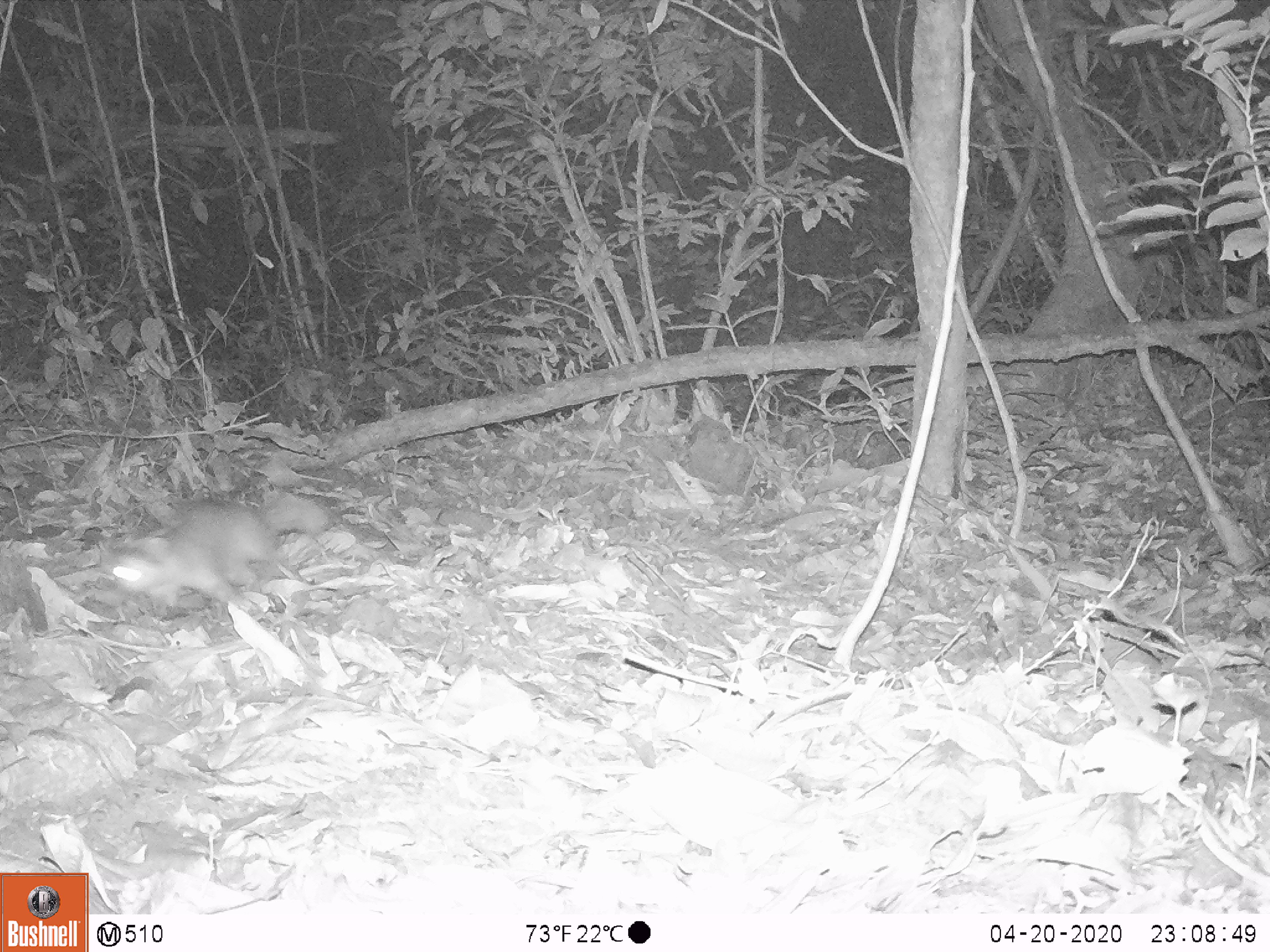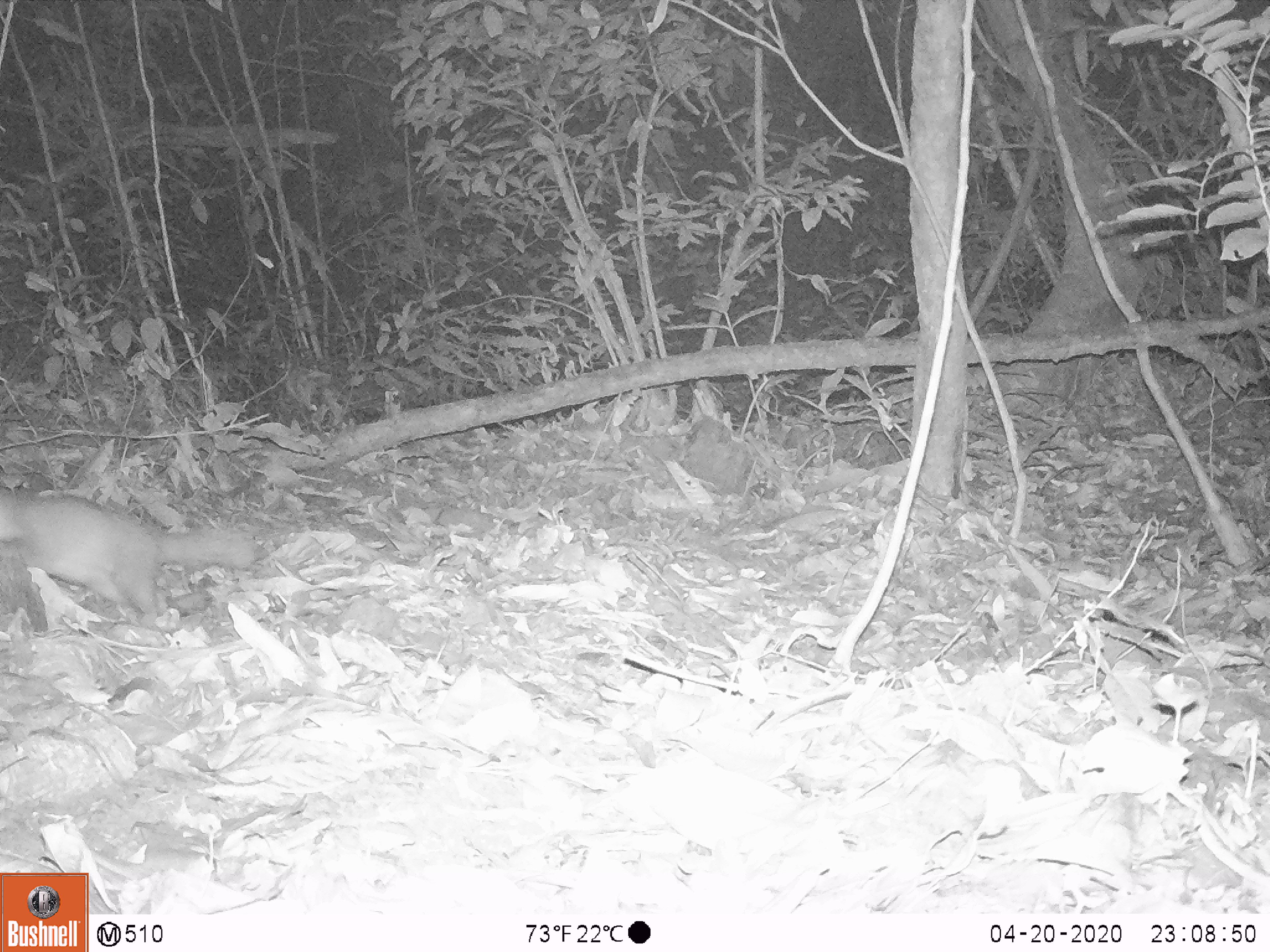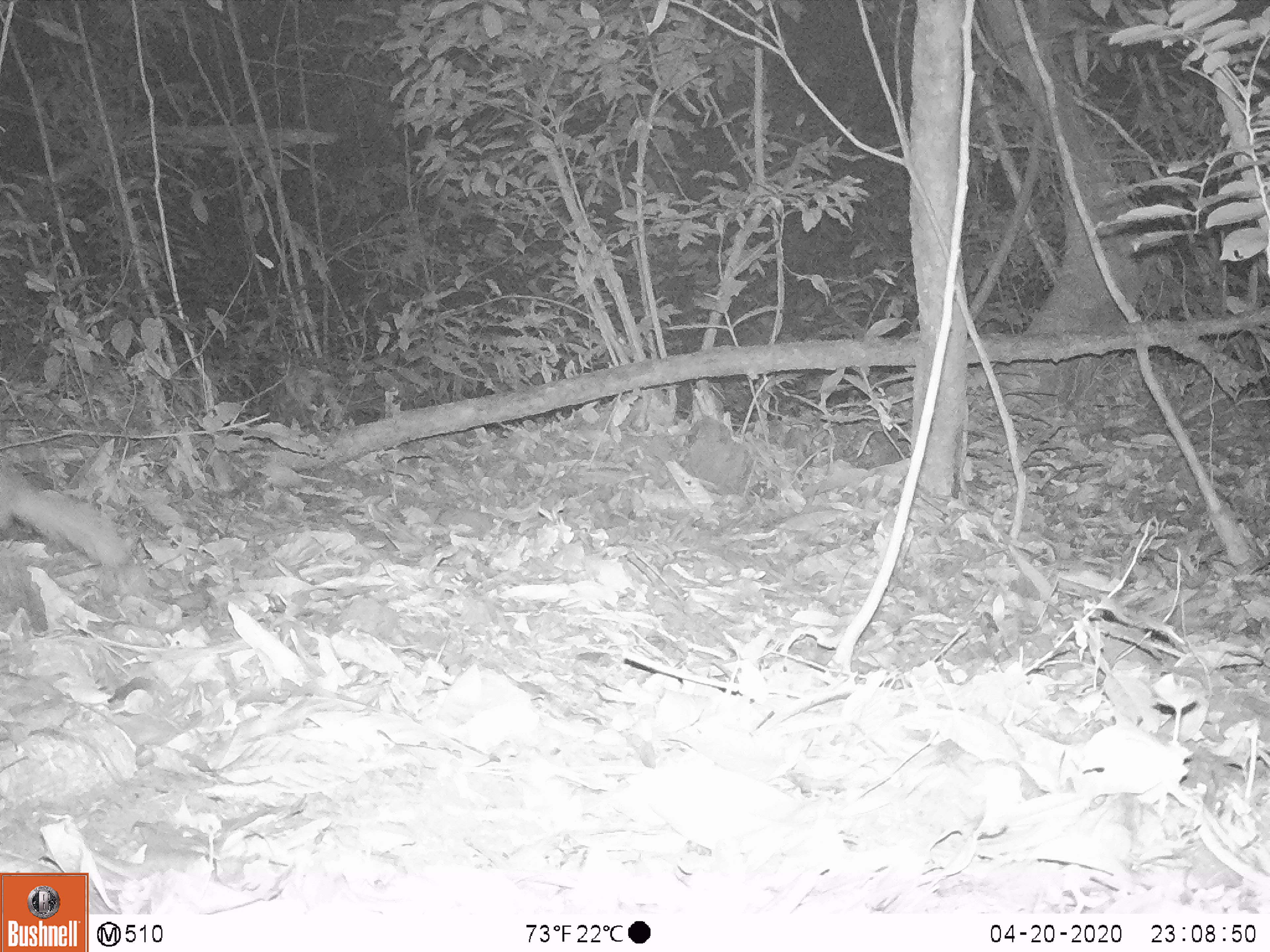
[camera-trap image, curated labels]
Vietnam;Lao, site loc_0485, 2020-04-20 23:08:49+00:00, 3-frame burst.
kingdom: Animalia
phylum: Chordata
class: Mammalia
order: Carnivora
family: Mustelidae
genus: Melogale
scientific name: Melogale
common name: ferret badger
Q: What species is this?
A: Ferret badger (Melogale).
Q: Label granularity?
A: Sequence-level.